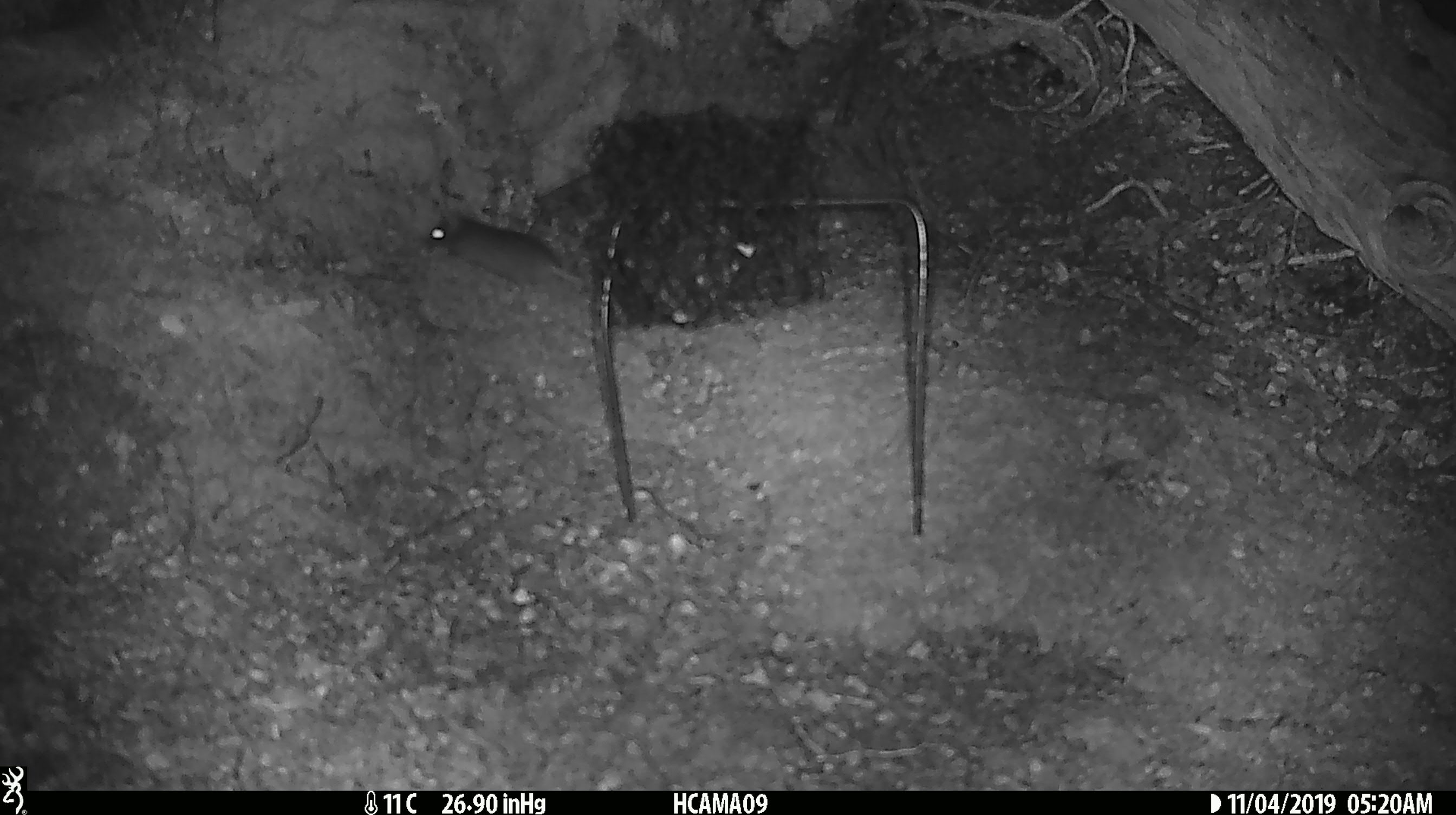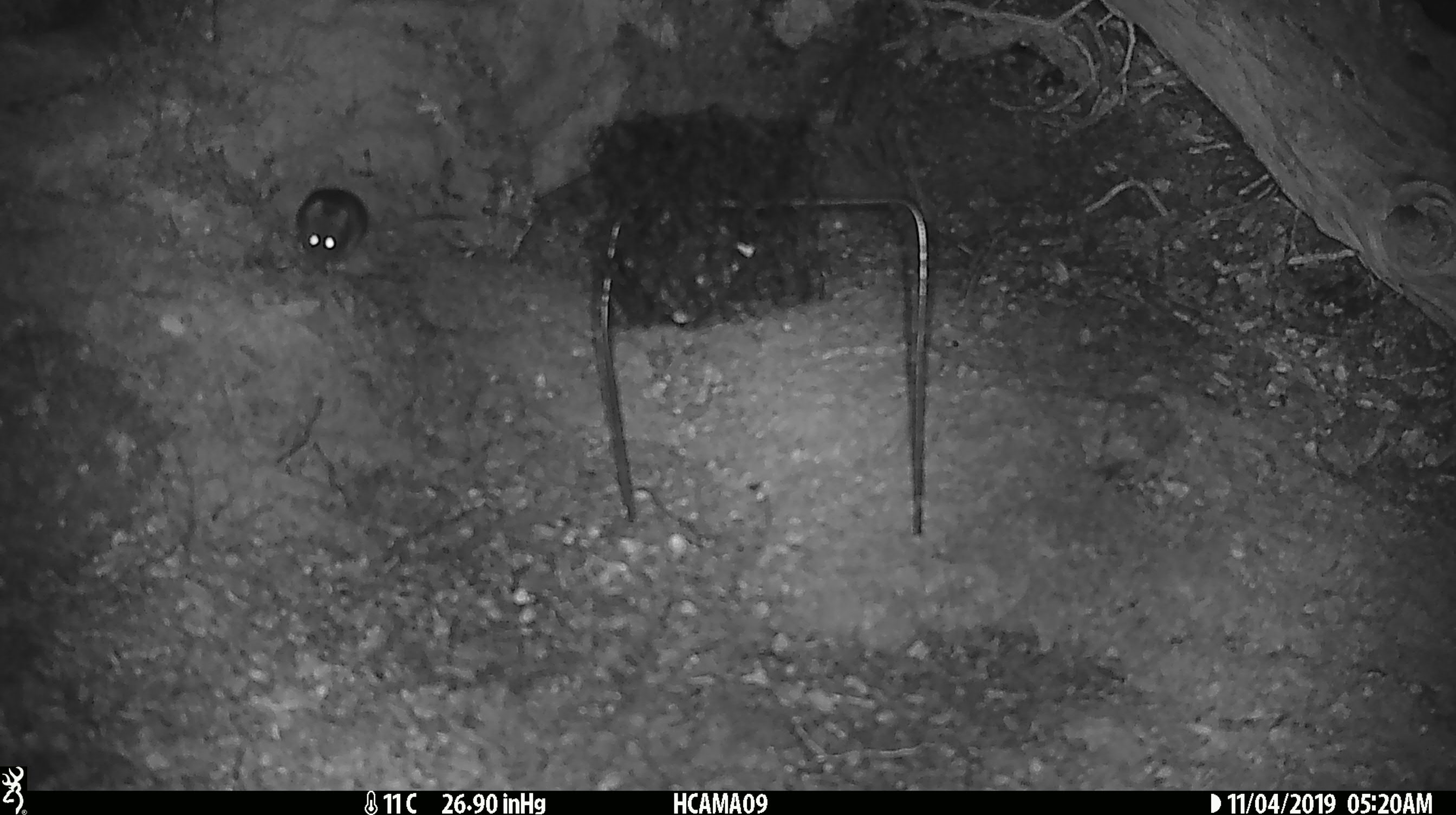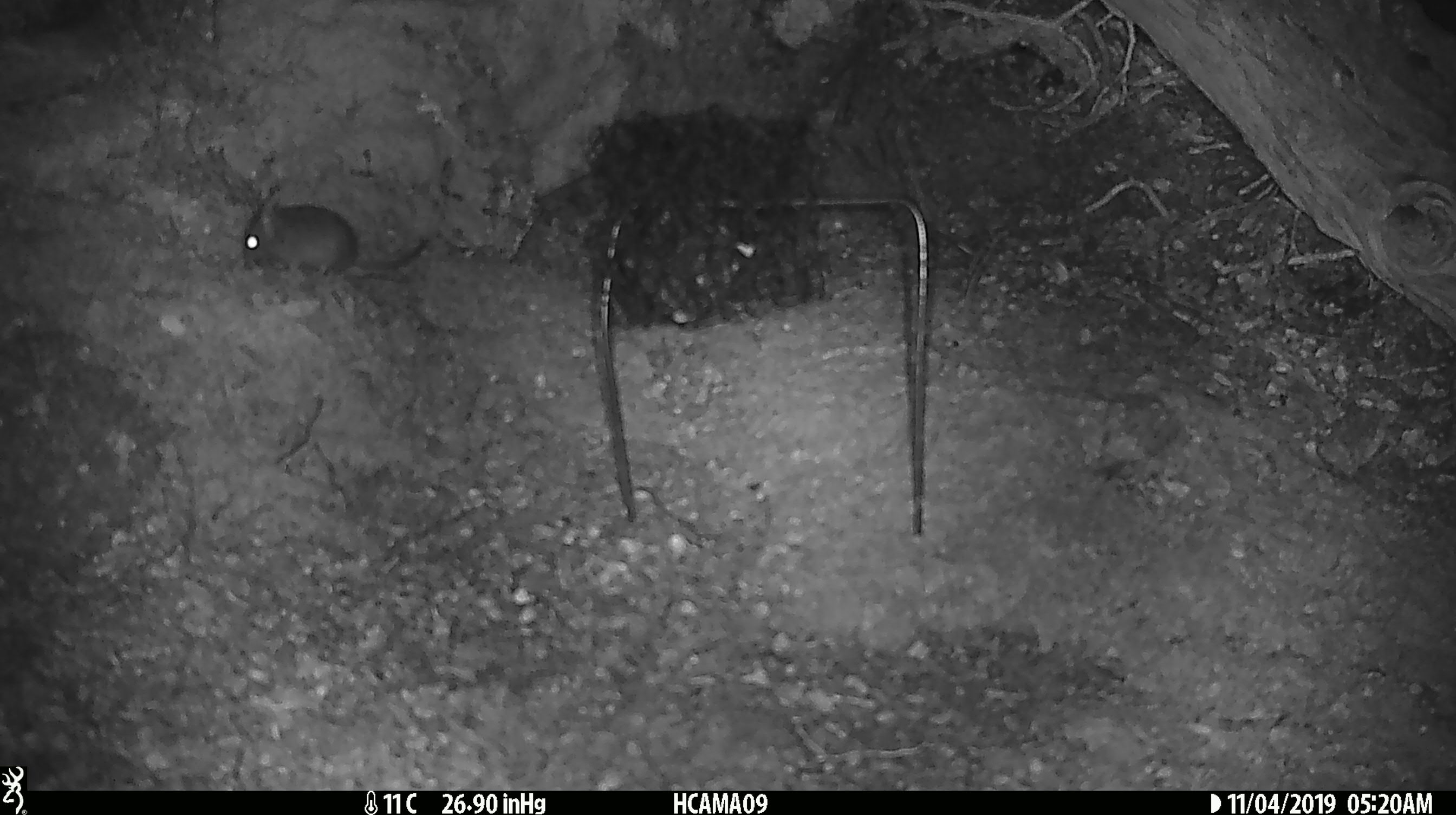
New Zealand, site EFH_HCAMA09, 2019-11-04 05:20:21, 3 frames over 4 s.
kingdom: Animalia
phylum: Chordata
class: Mammalia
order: Rodentia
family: Muridae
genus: Mus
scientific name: Mus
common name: mouse